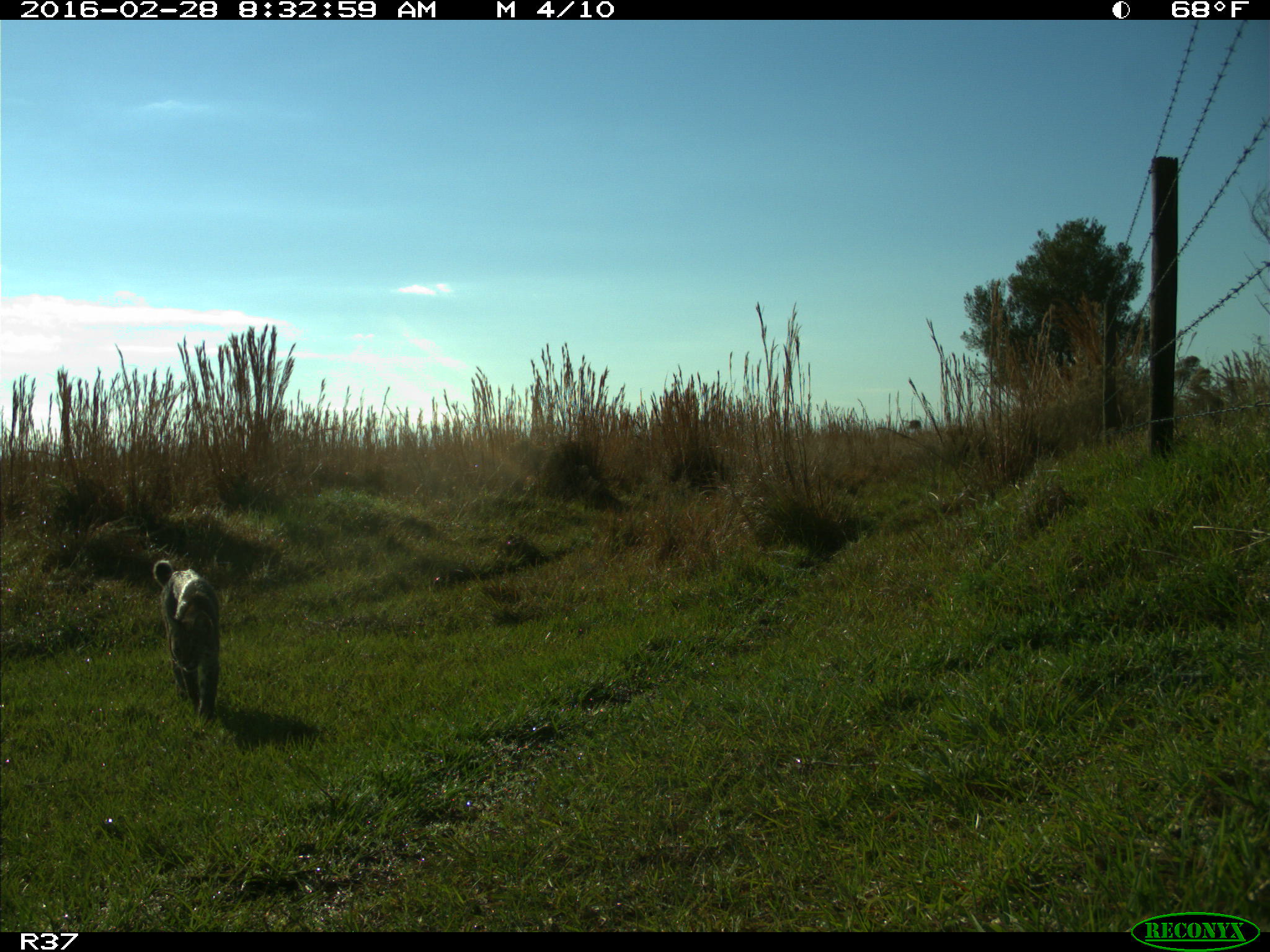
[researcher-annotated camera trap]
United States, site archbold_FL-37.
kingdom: Animalia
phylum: Chordata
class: Mammalia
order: Carnivora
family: Felidae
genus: Lynx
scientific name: Lynx rufus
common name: bobcat